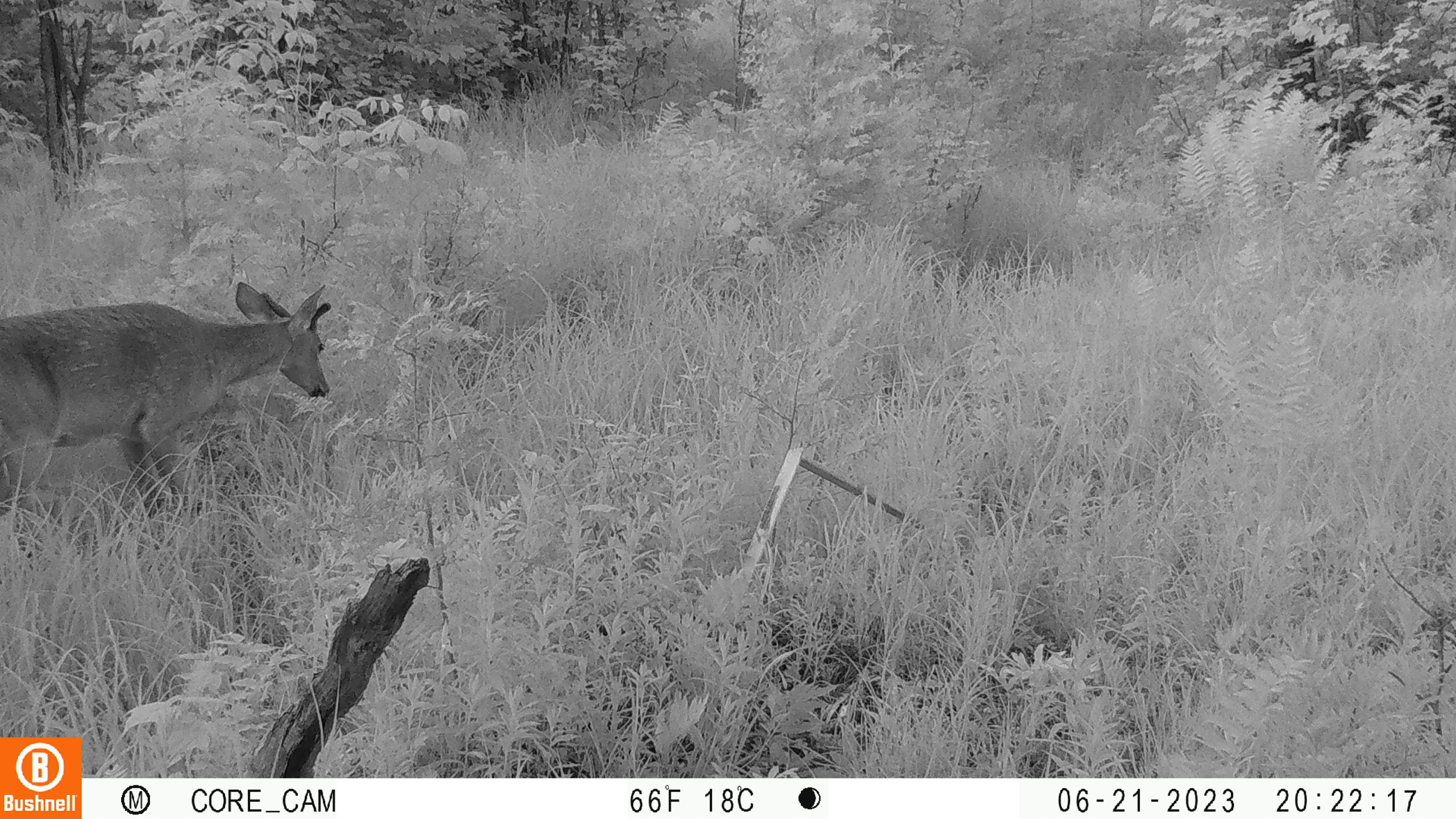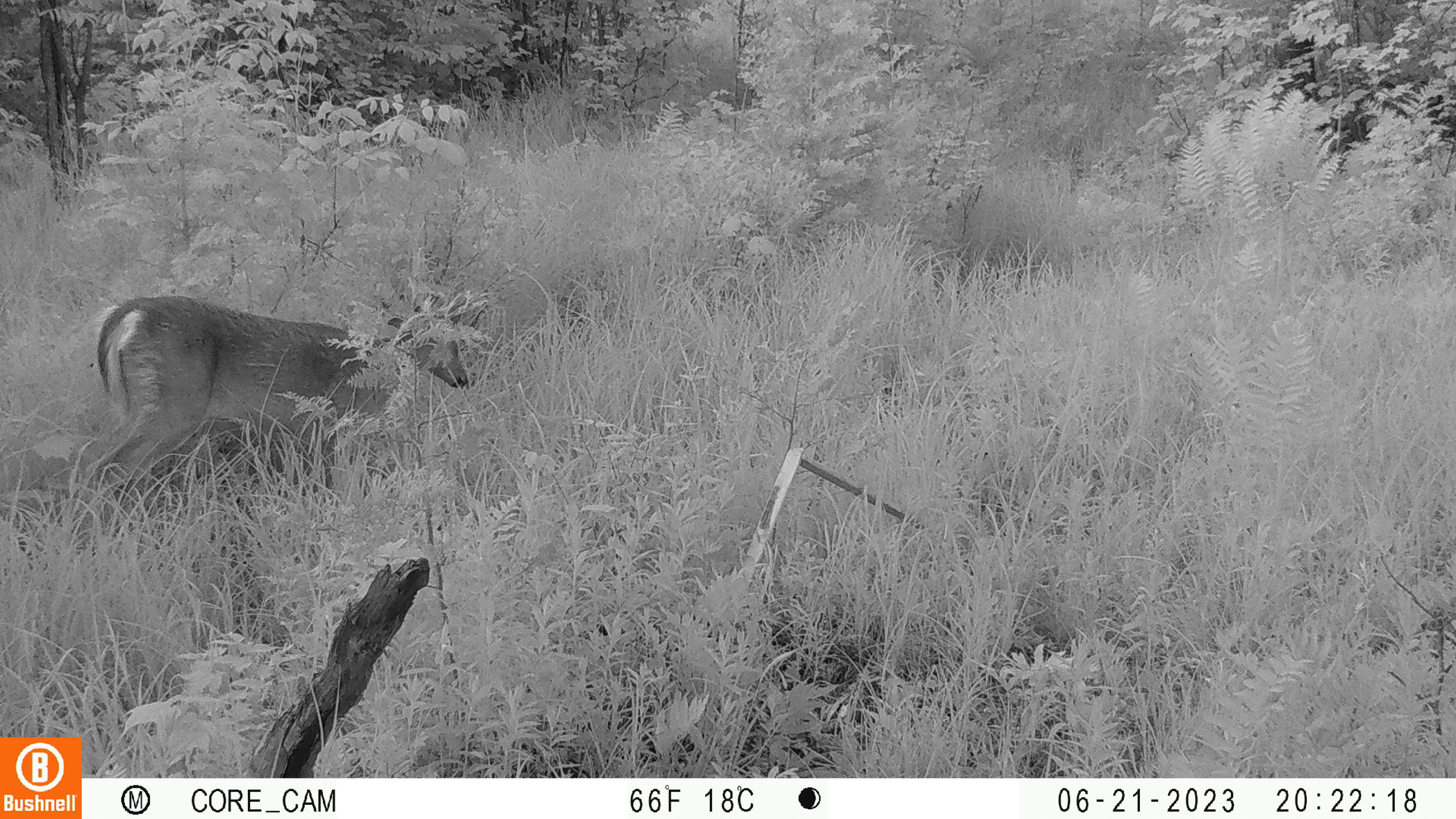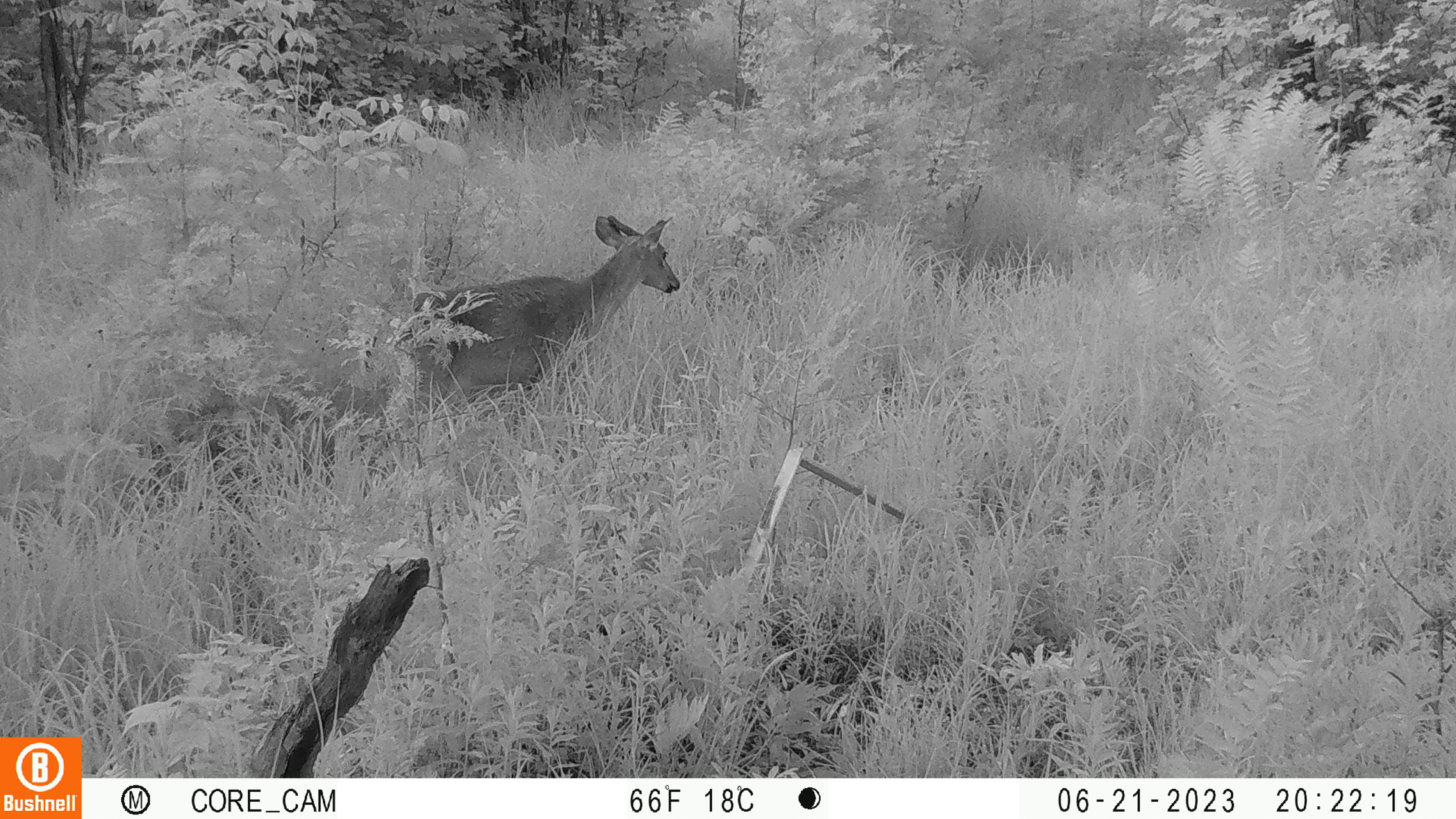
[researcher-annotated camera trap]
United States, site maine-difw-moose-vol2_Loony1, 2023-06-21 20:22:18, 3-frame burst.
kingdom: Animalia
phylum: Chordata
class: Mammalia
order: Artiodactyla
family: Cervidae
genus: Odocoileus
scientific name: Odocoileus virginianus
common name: white-tailed deer